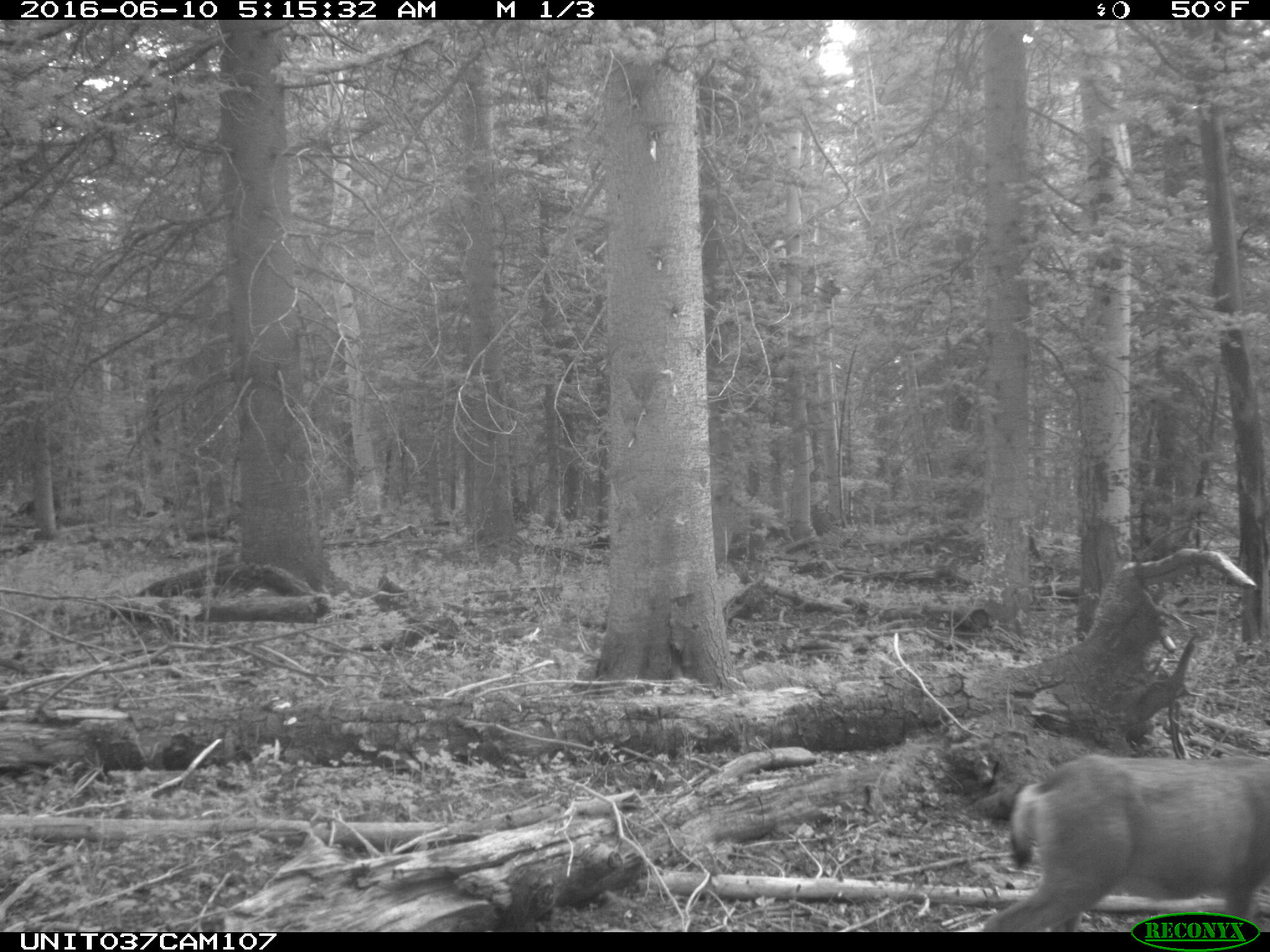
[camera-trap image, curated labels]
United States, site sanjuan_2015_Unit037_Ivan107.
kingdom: Animalia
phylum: Chordata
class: Mammalia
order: Artiodactyla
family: Cervidae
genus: Odocoileus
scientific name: Odocoileus hemionus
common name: mule deer